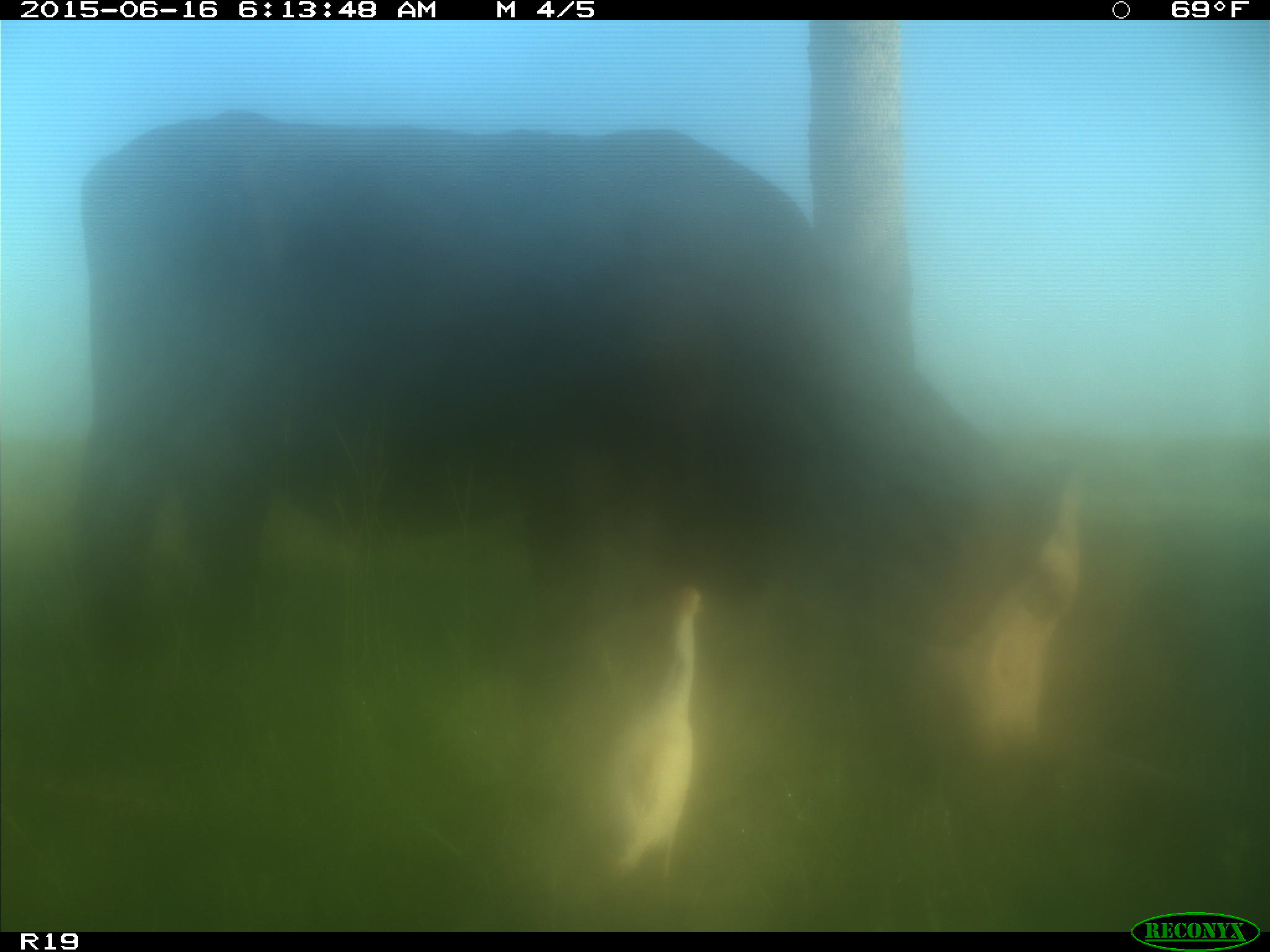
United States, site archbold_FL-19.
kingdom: Animalia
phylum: Chordata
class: Mammalia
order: Artiodactyla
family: Bovidae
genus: Bos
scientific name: Bos taurus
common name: domestic cow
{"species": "Bos taurus (domestic cow)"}